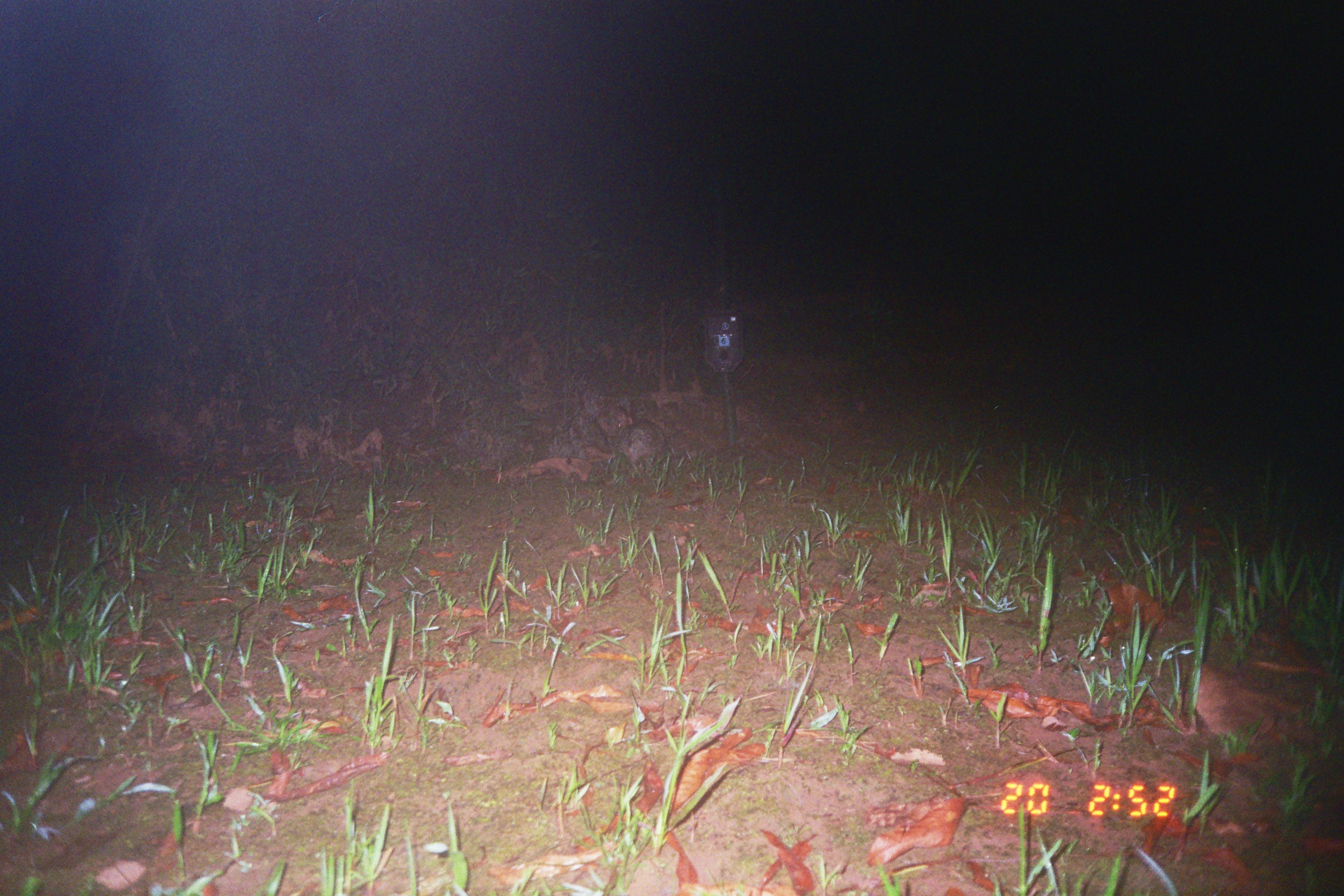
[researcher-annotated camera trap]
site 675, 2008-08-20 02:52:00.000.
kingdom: Animalia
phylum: Chordata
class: Mammalia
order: Lagomorpha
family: Leporidae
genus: Sylvilagus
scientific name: Sylvilagus brasiliensis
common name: tapeti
Sylvilagus brasiliensis (tapeti).